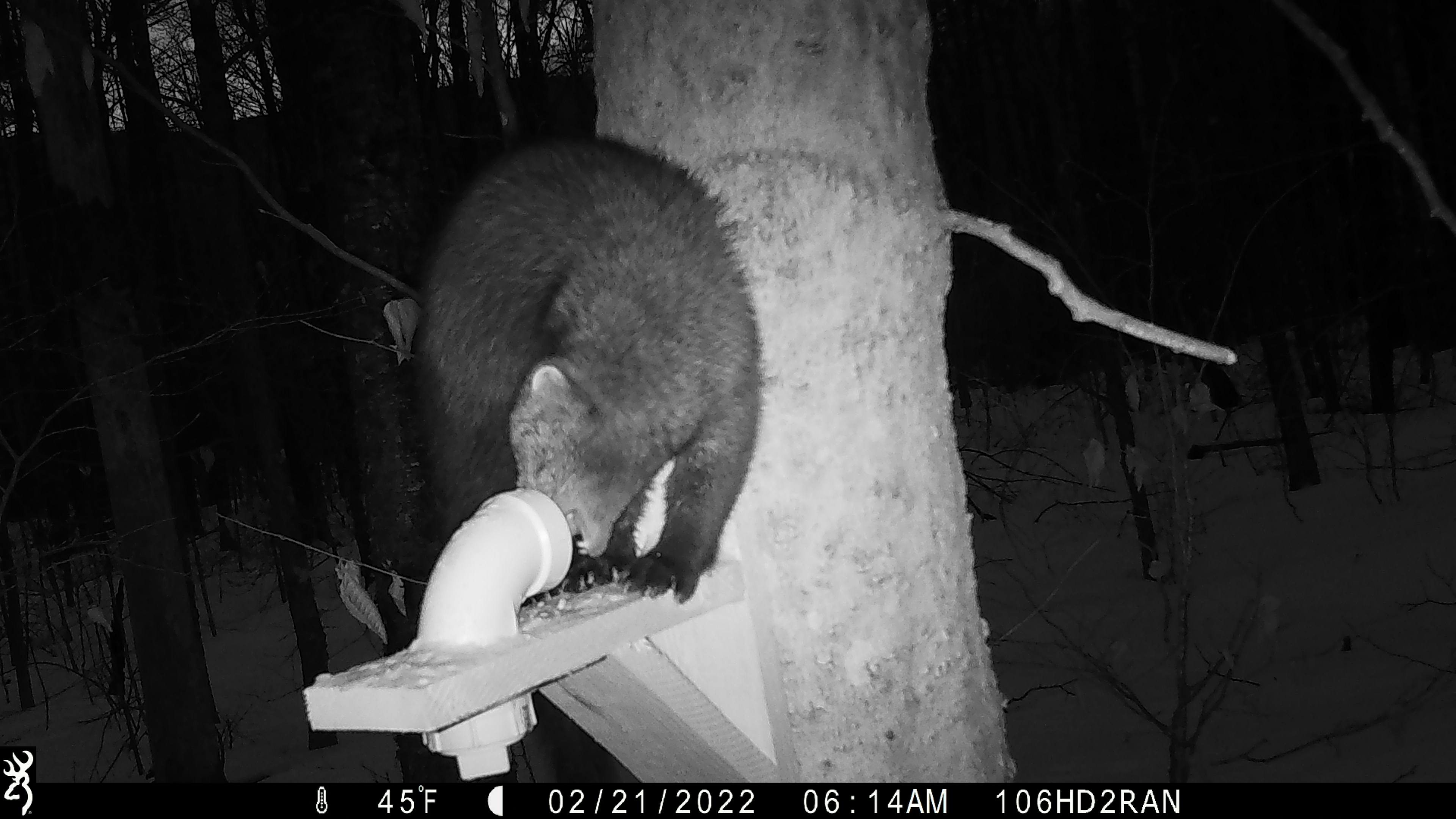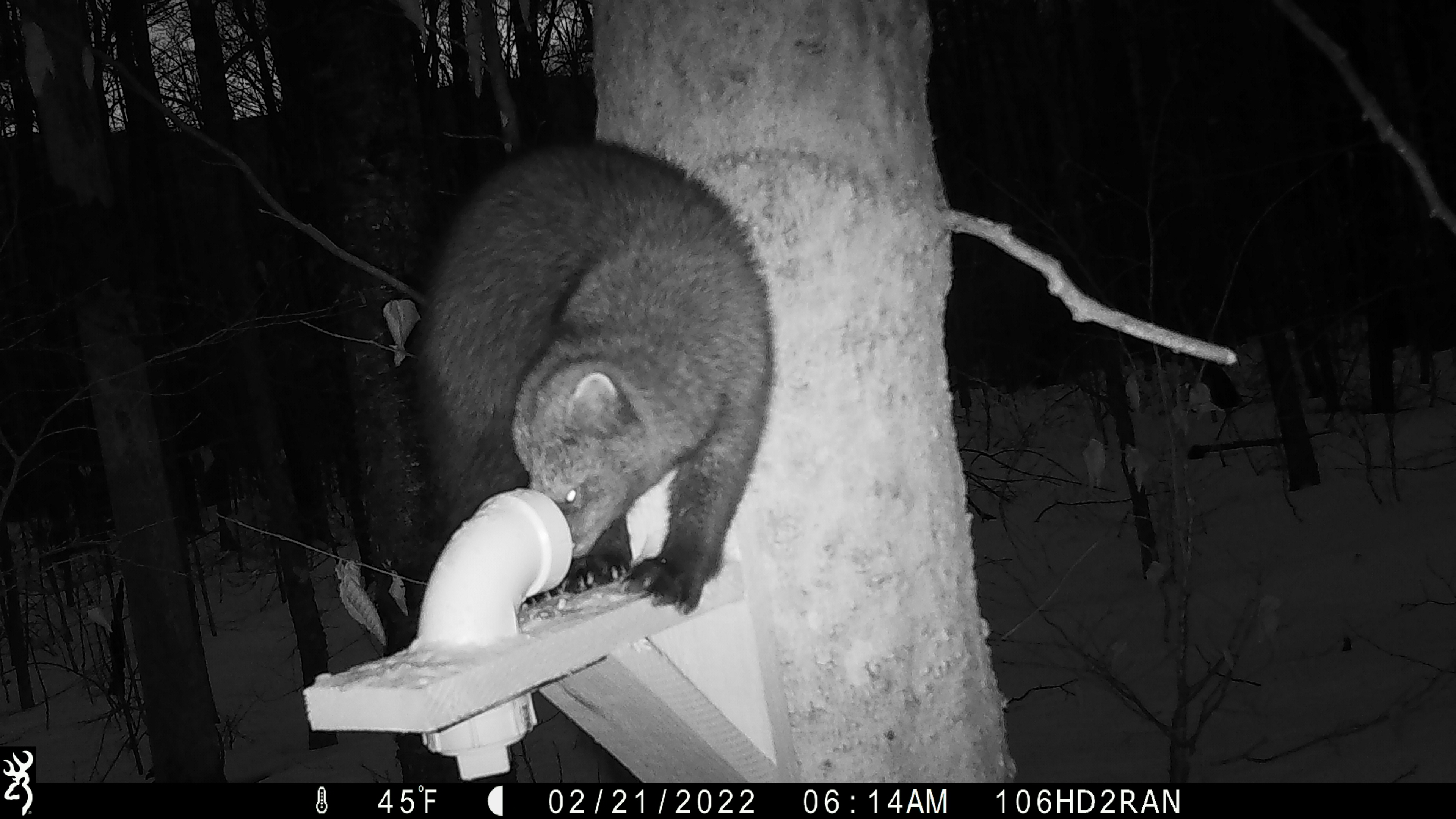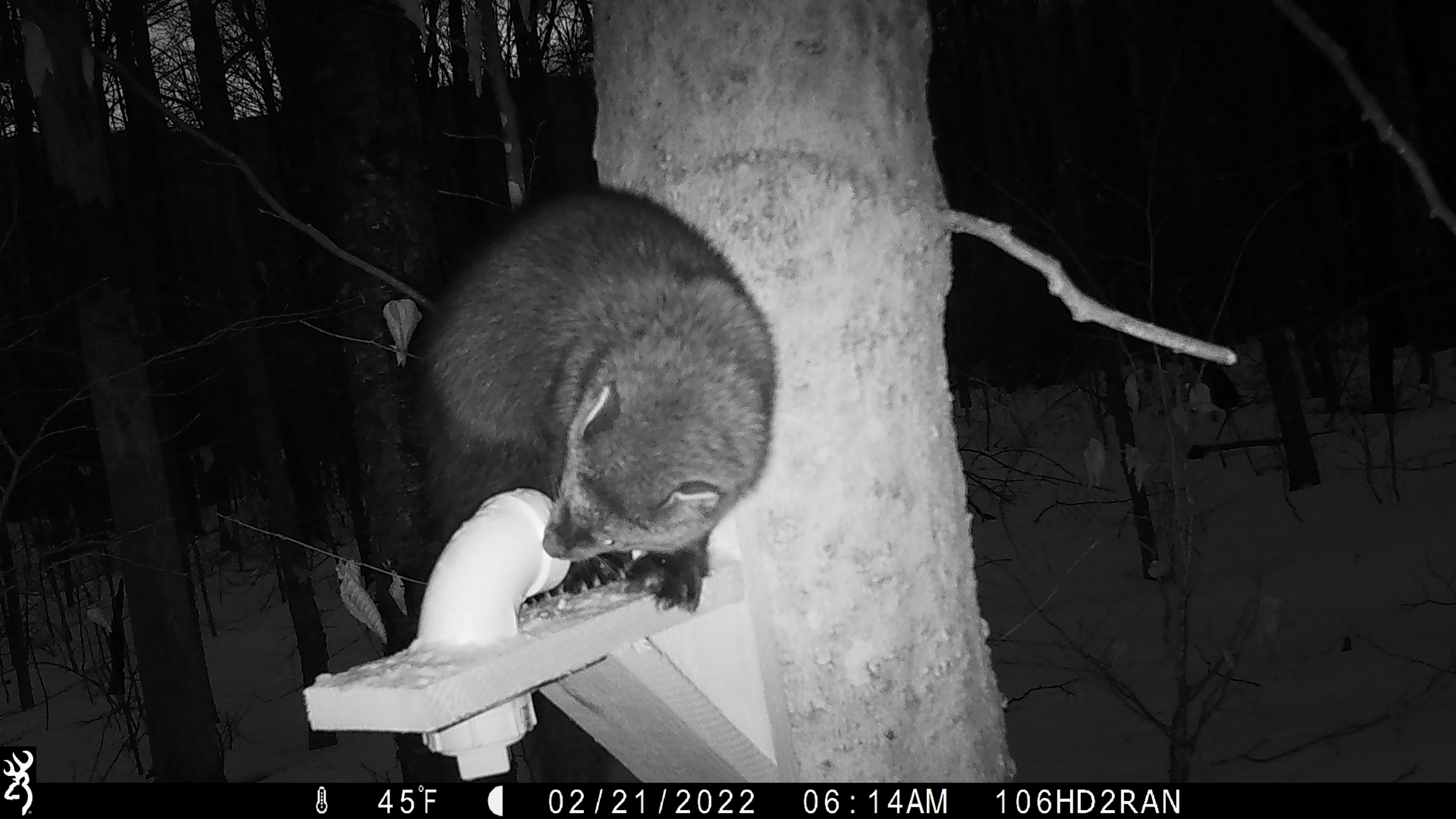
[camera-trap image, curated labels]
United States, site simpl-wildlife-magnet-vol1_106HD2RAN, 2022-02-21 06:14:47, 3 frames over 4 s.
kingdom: Animalia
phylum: Chordata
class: Mammalia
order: Carnivora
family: Mustelidae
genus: Pekania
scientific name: Pekania pennanti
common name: fisher